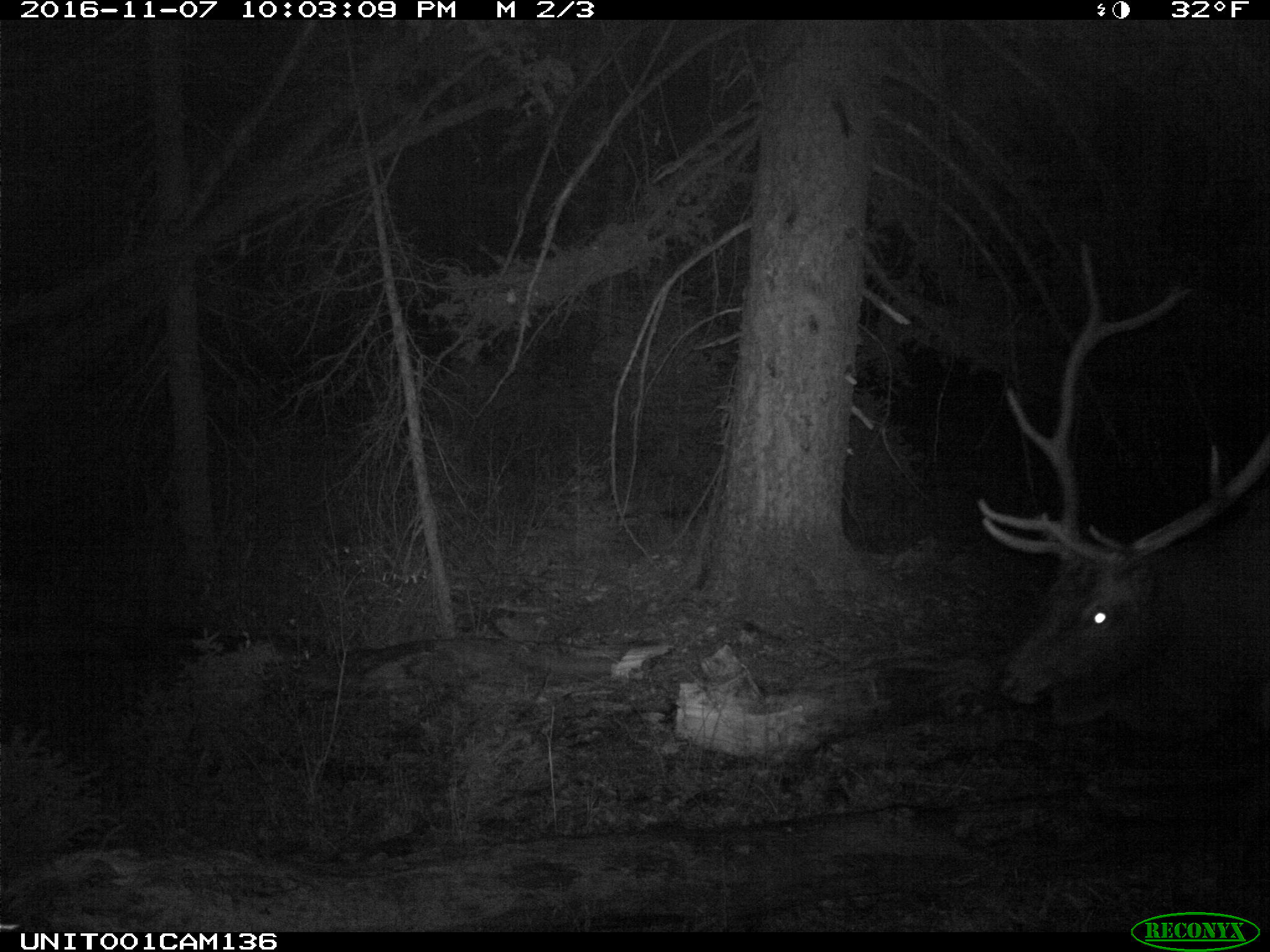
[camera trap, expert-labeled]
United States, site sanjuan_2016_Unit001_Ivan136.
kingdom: Animalia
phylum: Chordata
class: Mammalia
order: Artiodactyla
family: Cervidae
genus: Cervus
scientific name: Cervus elaphus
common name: red deer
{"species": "Cervus elaphus (red deer)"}